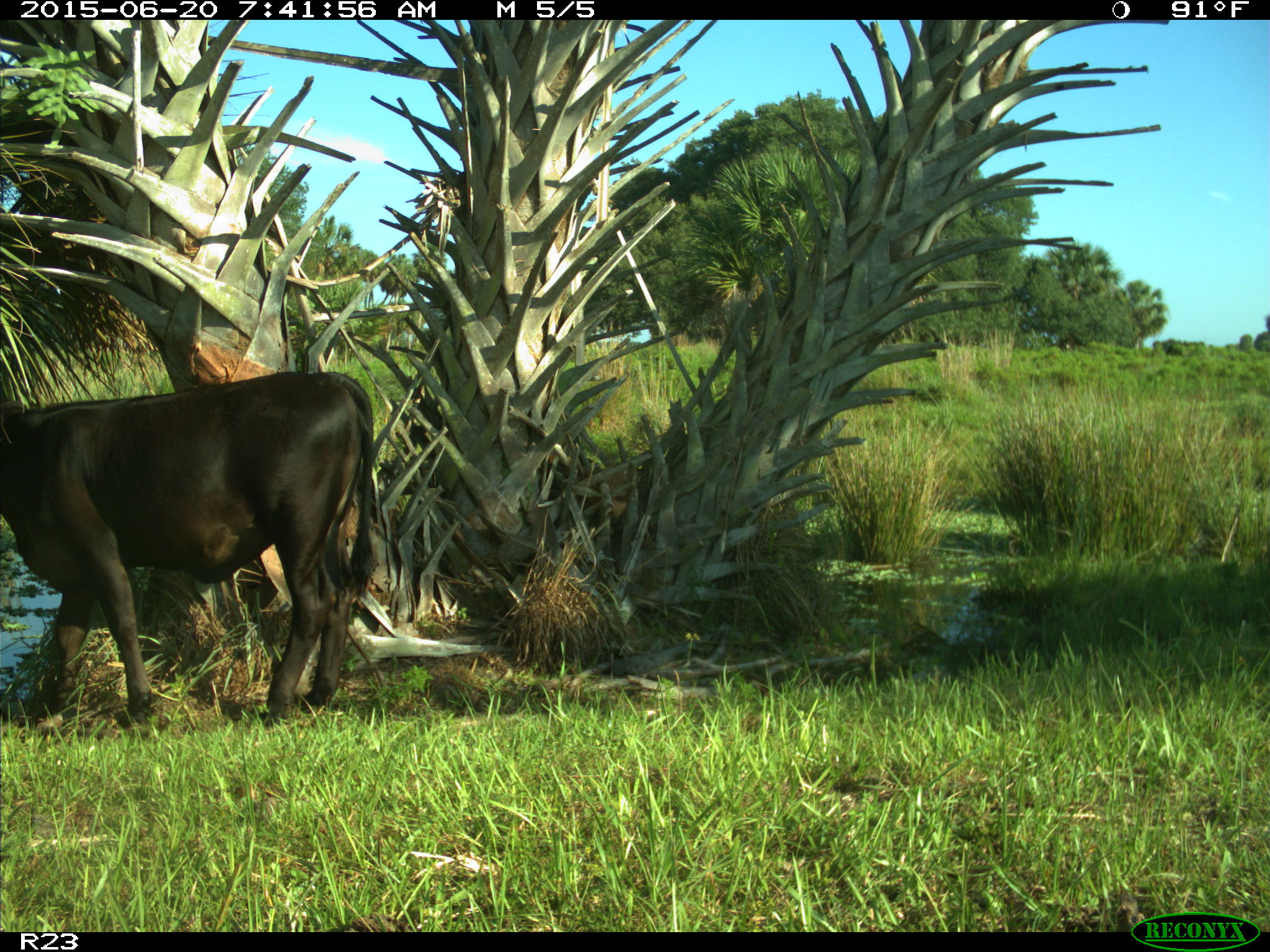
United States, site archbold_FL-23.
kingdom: Animalia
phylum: Chordata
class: Mammalia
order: Artiodactyla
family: Bovidae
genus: Bos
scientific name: Bos taurus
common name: domestic cow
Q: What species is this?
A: Bos taurus (domestic cow).